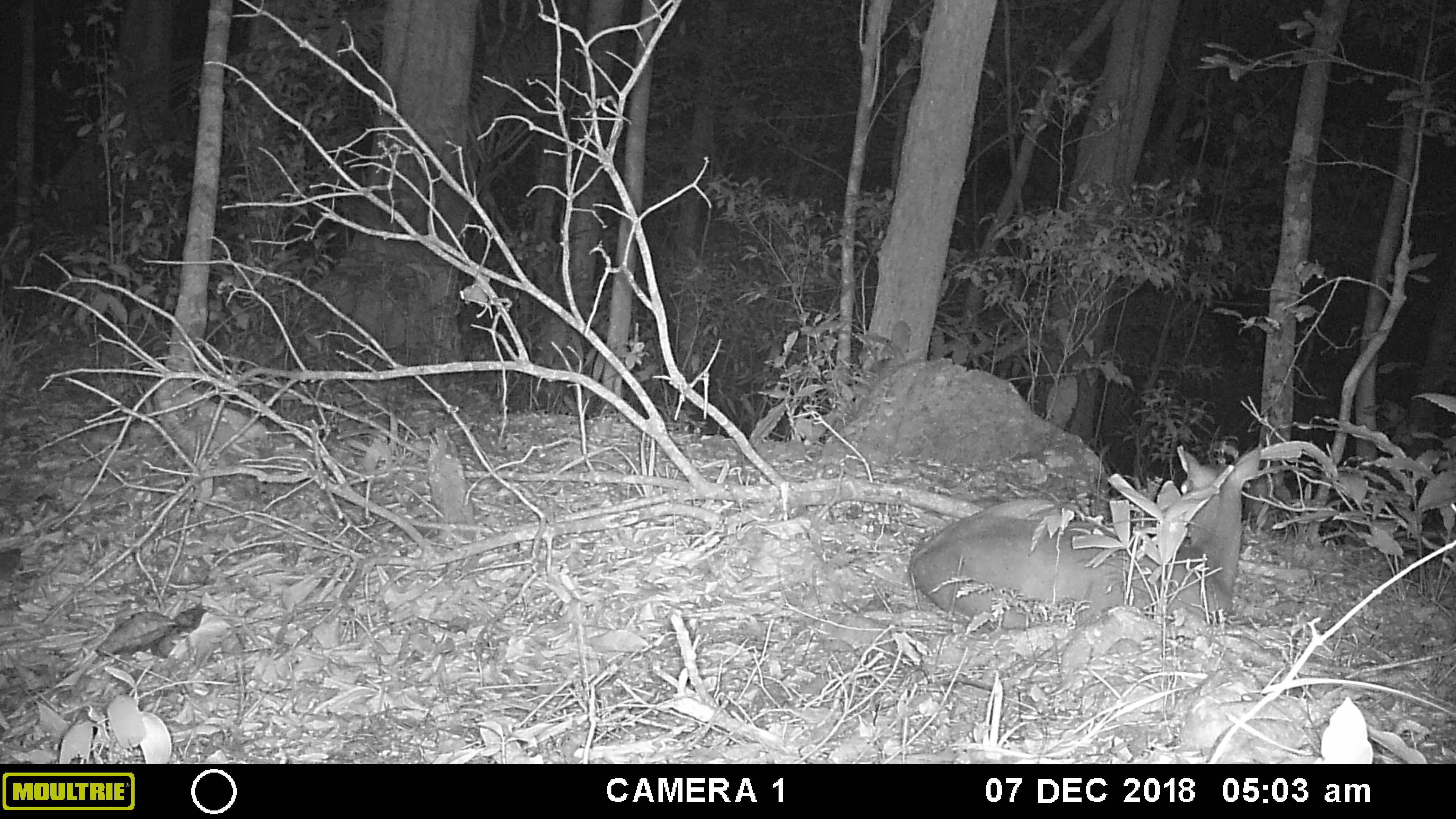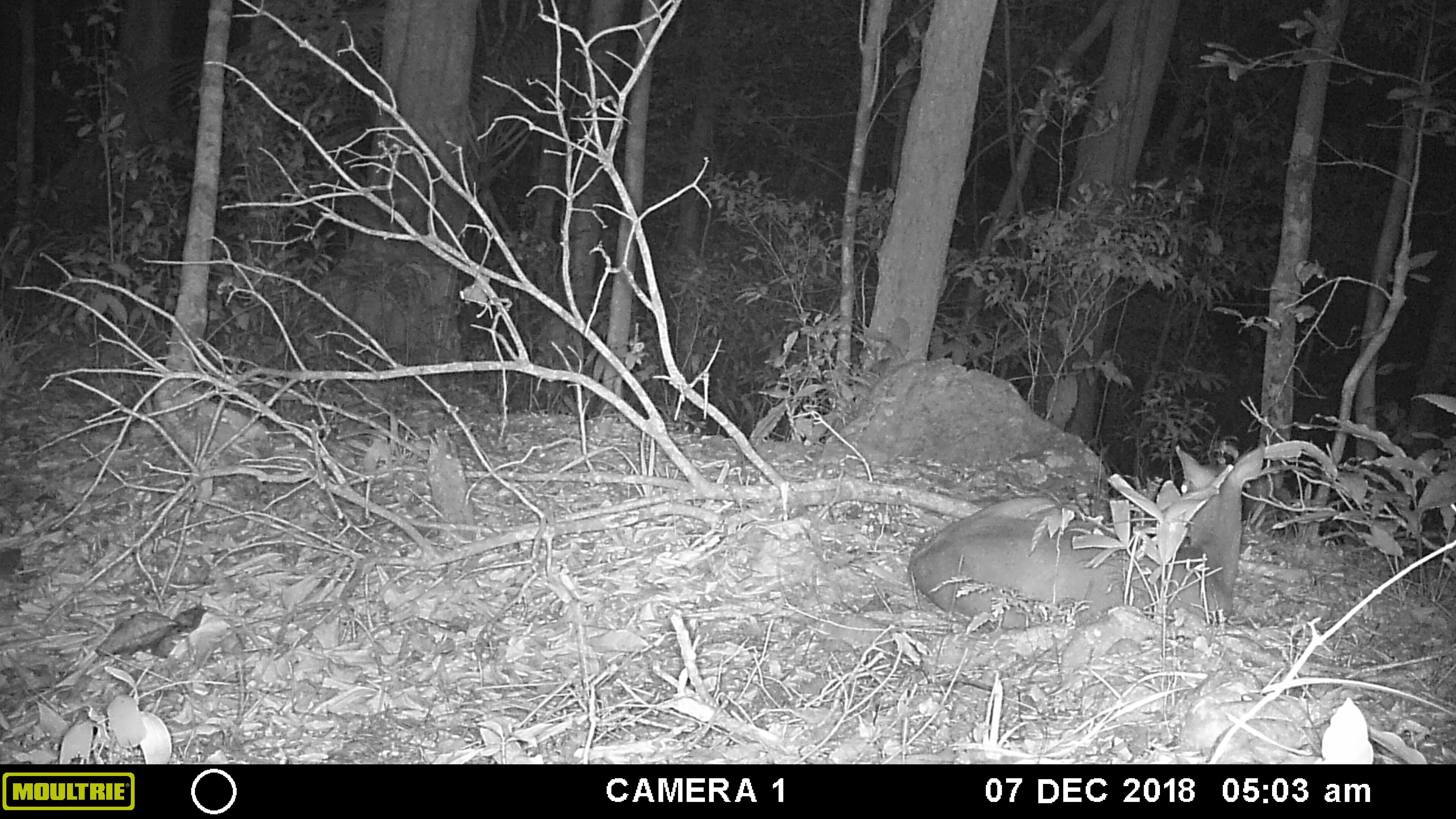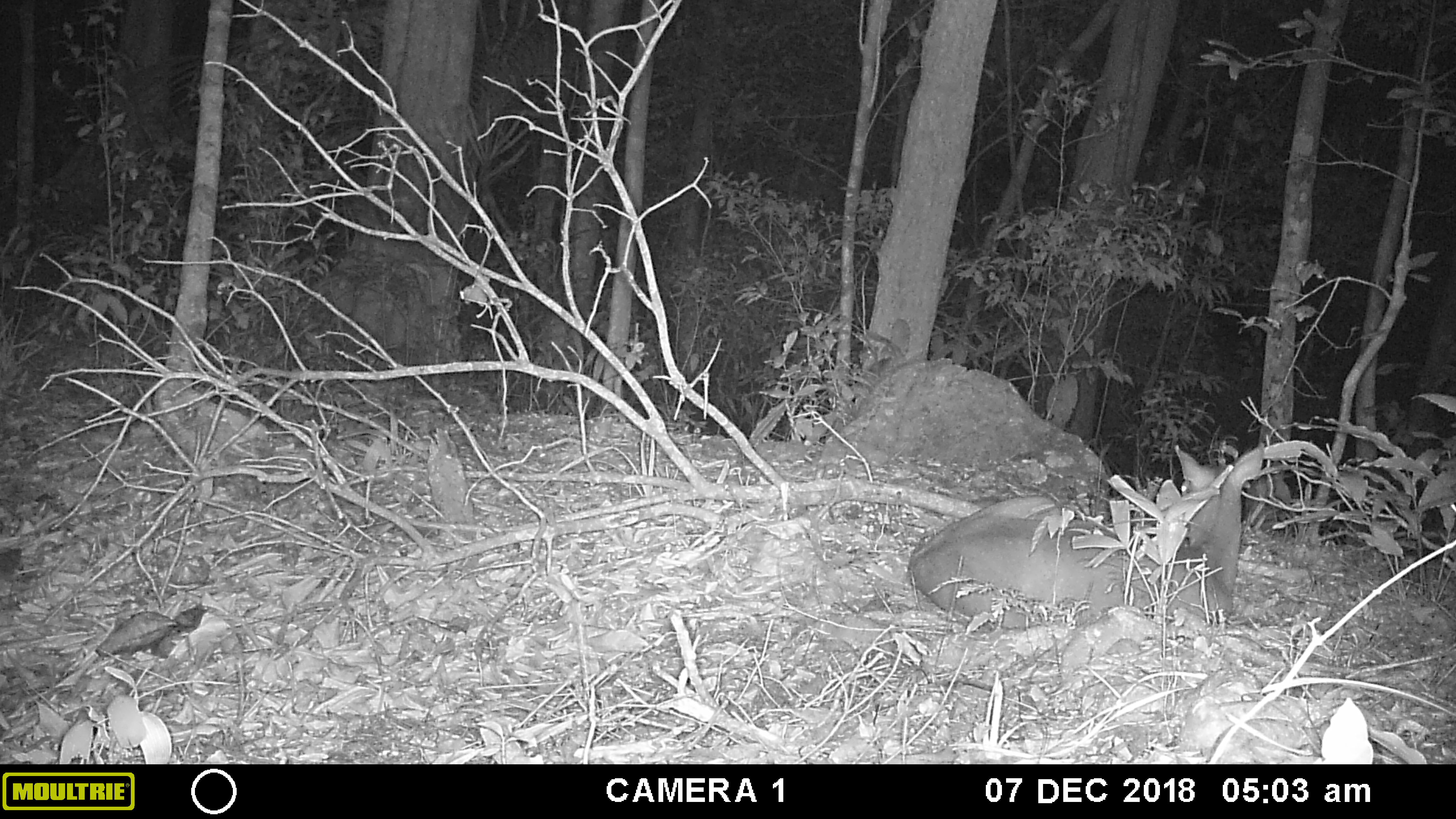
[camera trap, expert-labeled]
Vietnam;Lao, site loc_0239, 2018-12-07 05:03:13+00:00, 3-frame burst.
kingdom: Animalia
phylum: Chordata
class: Mammalia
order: Artiodactyla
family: Cervidae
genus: Muntiacus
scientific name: Muntiacus vuquangensis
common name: large-antlered muntjac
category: large antlered muntjac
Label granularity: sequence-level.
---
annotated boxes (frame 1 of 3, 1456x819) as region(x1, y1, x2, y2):
large antlered muntjac: region(909, 442, 1262, 629)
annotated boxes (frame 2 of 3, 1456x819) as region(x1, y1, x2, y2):
large antlered muntjac: region(909, 442, 1265, 629)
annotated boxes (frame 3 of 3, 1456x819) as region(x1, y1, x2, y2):
large antlered muntjac: region(909, 442, 1265, 629)